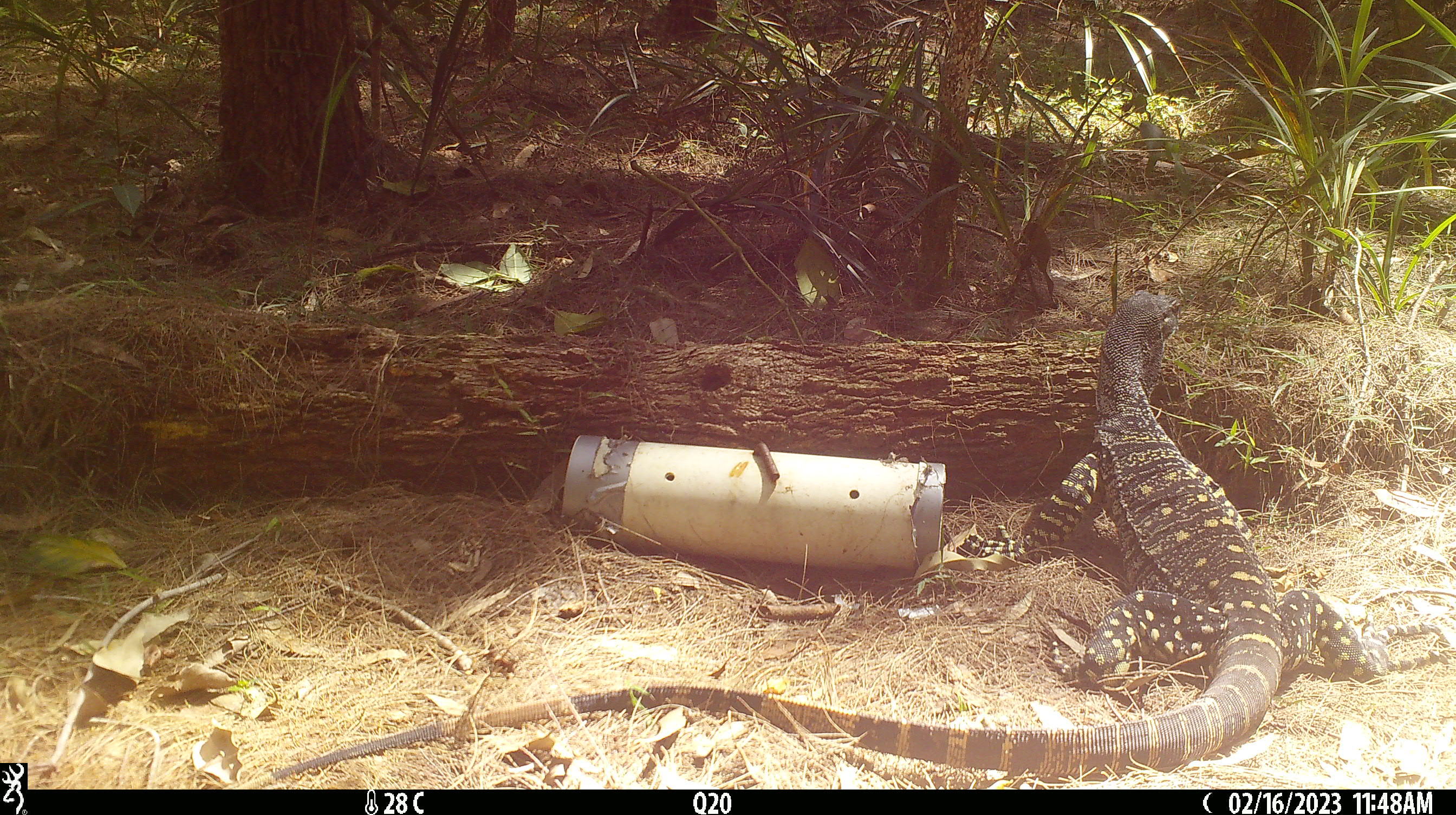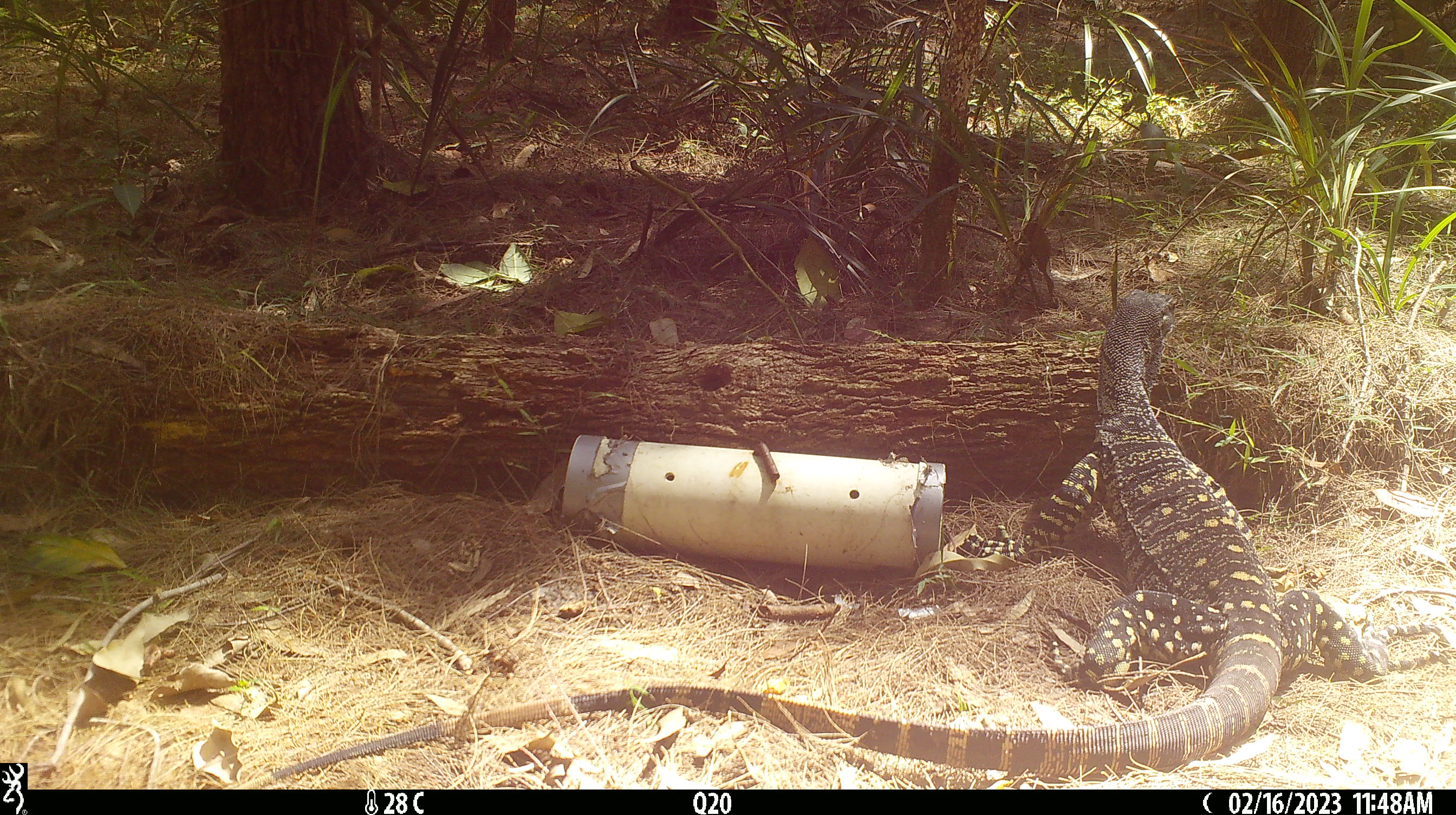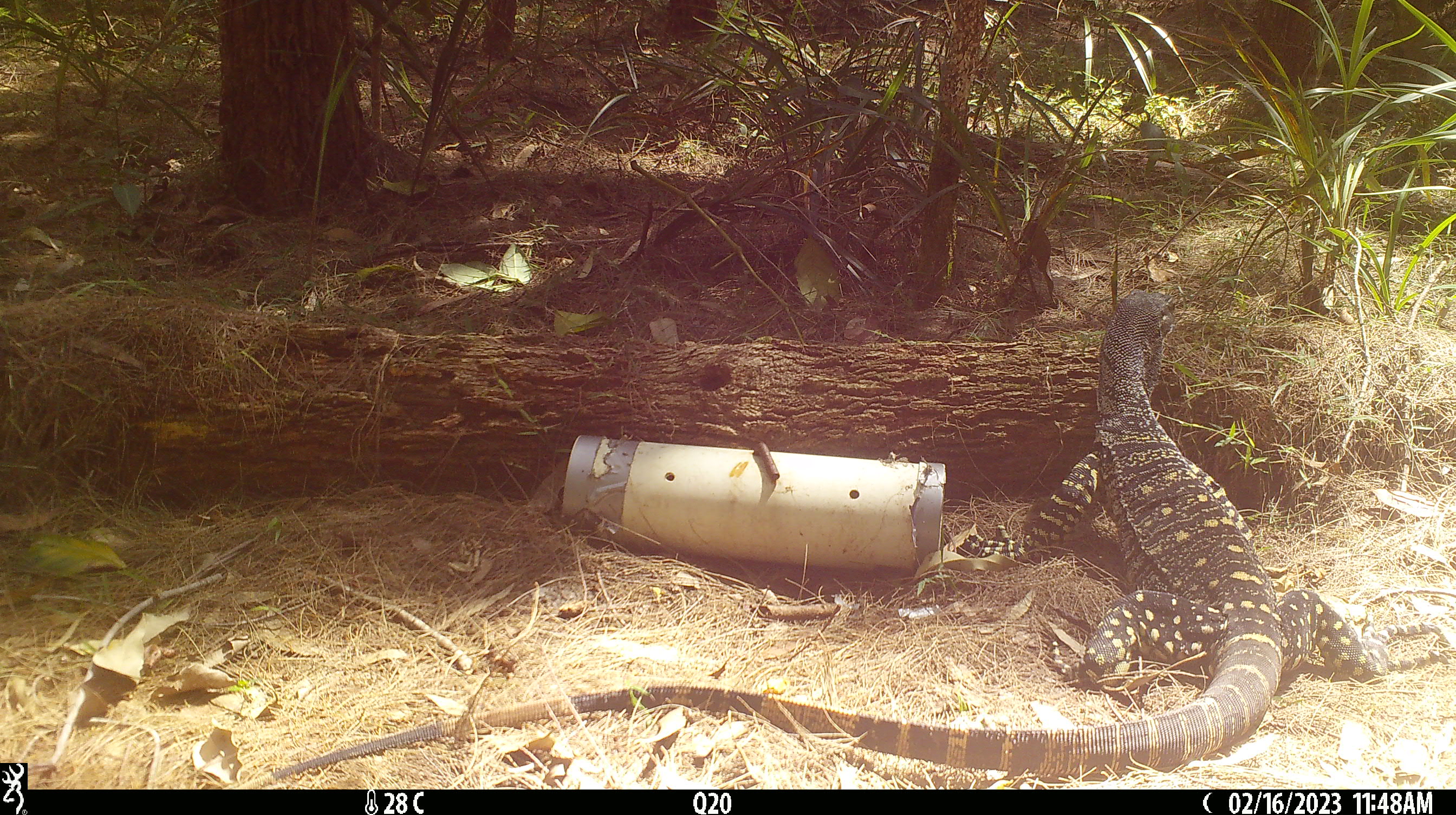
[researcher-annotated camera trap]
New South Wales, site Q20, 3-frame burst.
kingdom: Animalia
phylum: Chordata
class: Reptilia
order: Squamata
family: Varanidae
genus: Varanus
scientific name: Varanus varius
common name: lace monitor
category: goanna